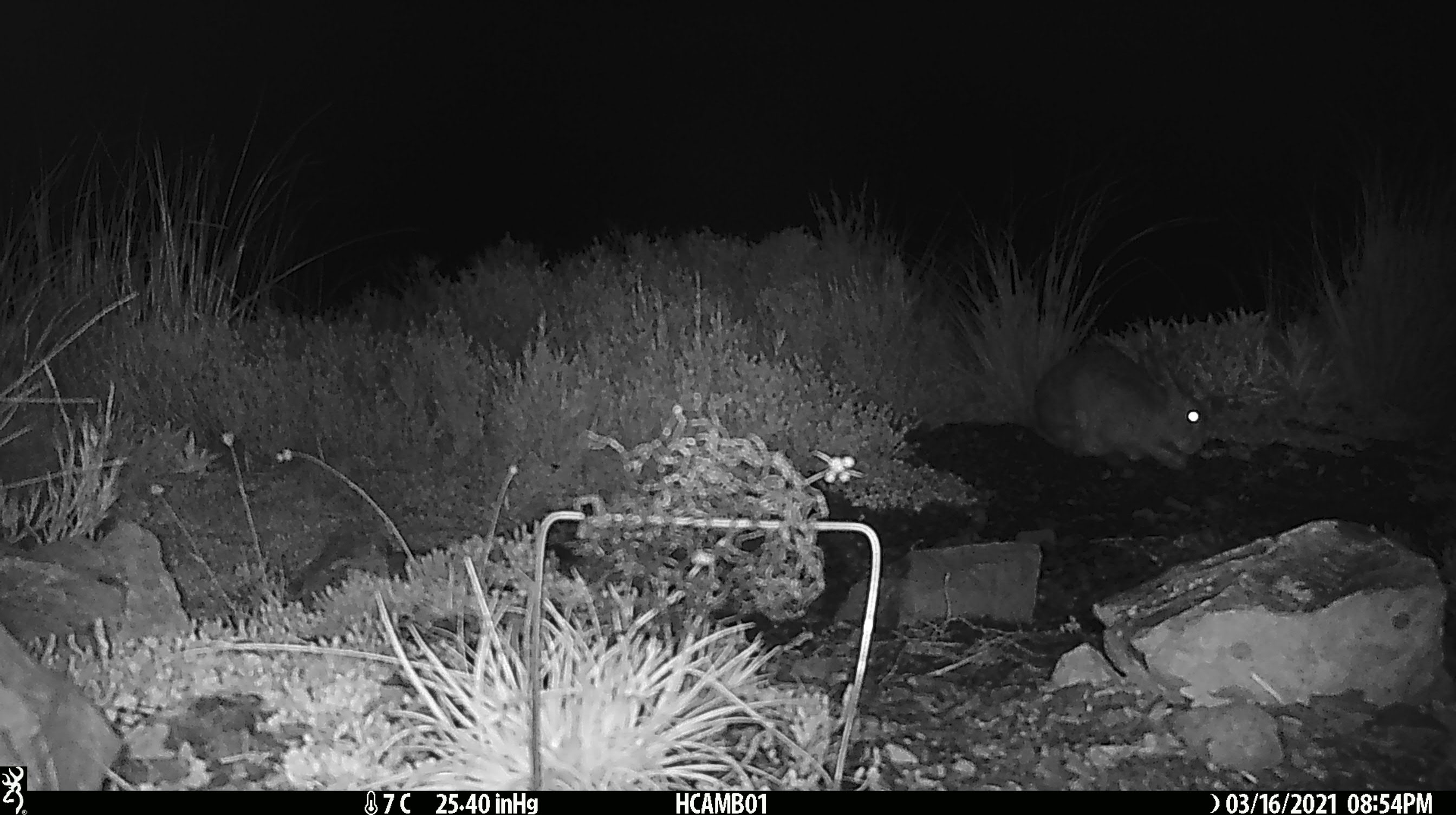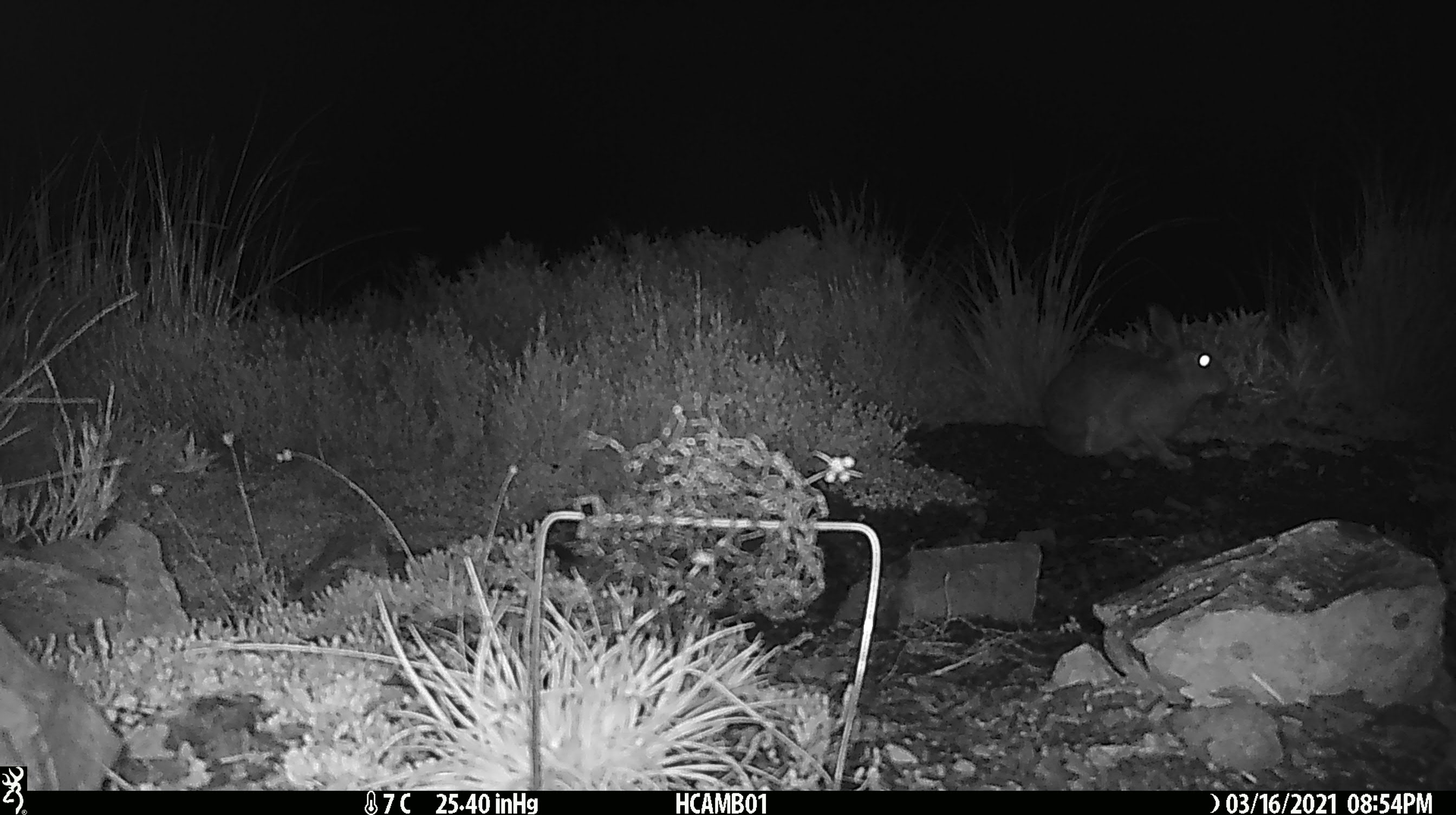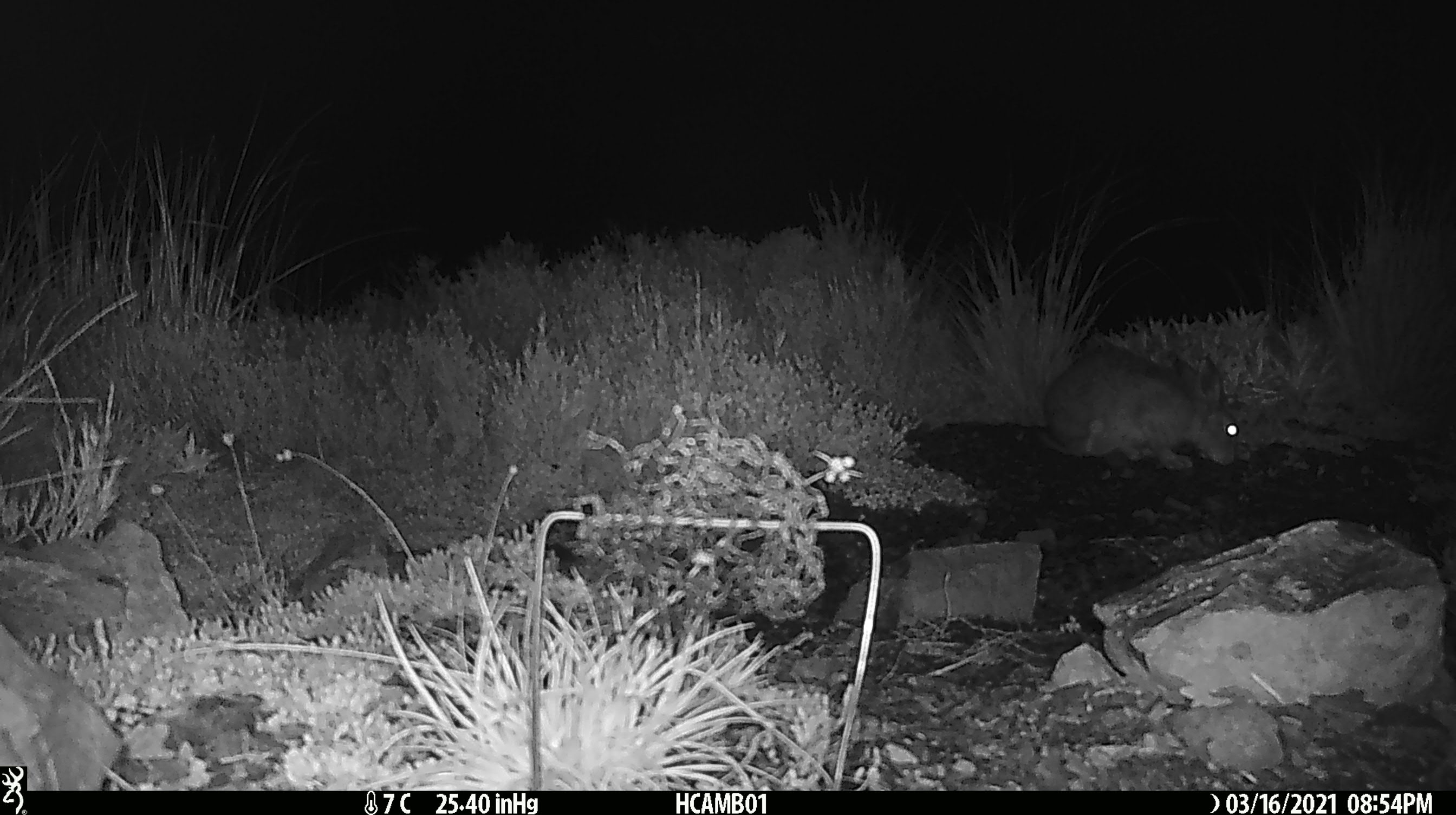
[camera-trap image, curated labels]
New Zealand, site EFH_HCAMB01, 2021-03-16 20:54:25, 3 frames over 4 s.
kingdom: Animalia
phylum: Chordata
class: Mammalia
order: Lagomorpha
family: Leporidae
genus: Lepus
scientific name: Lepus europaeus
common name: brown hare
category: hare